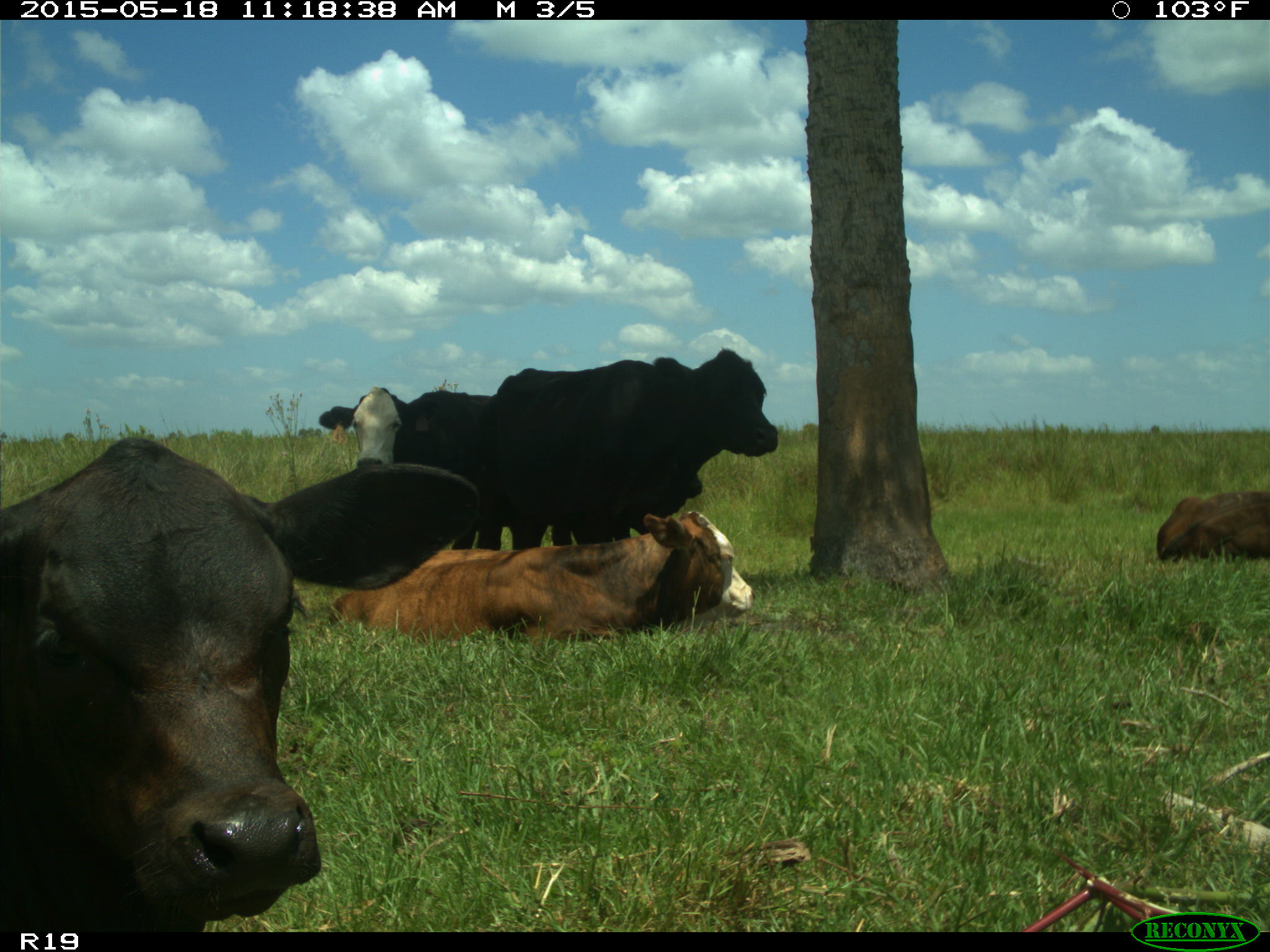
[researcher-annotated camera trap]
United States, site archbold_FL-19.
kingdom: Animalia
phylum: Chordata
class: Mammalia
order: Artiodactyla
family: Bovidae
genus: Bos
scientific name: Bos taurus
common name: domestic cow